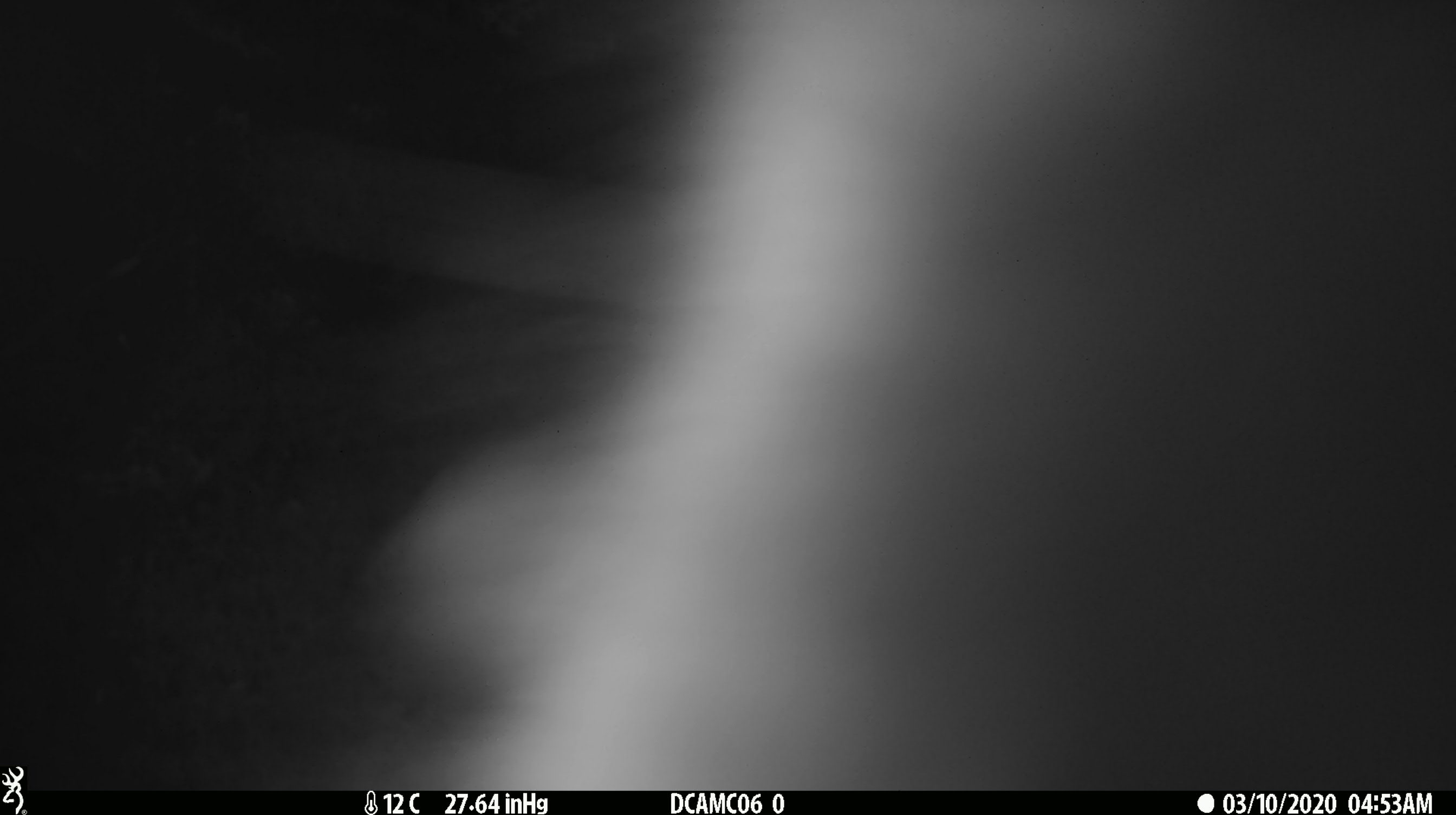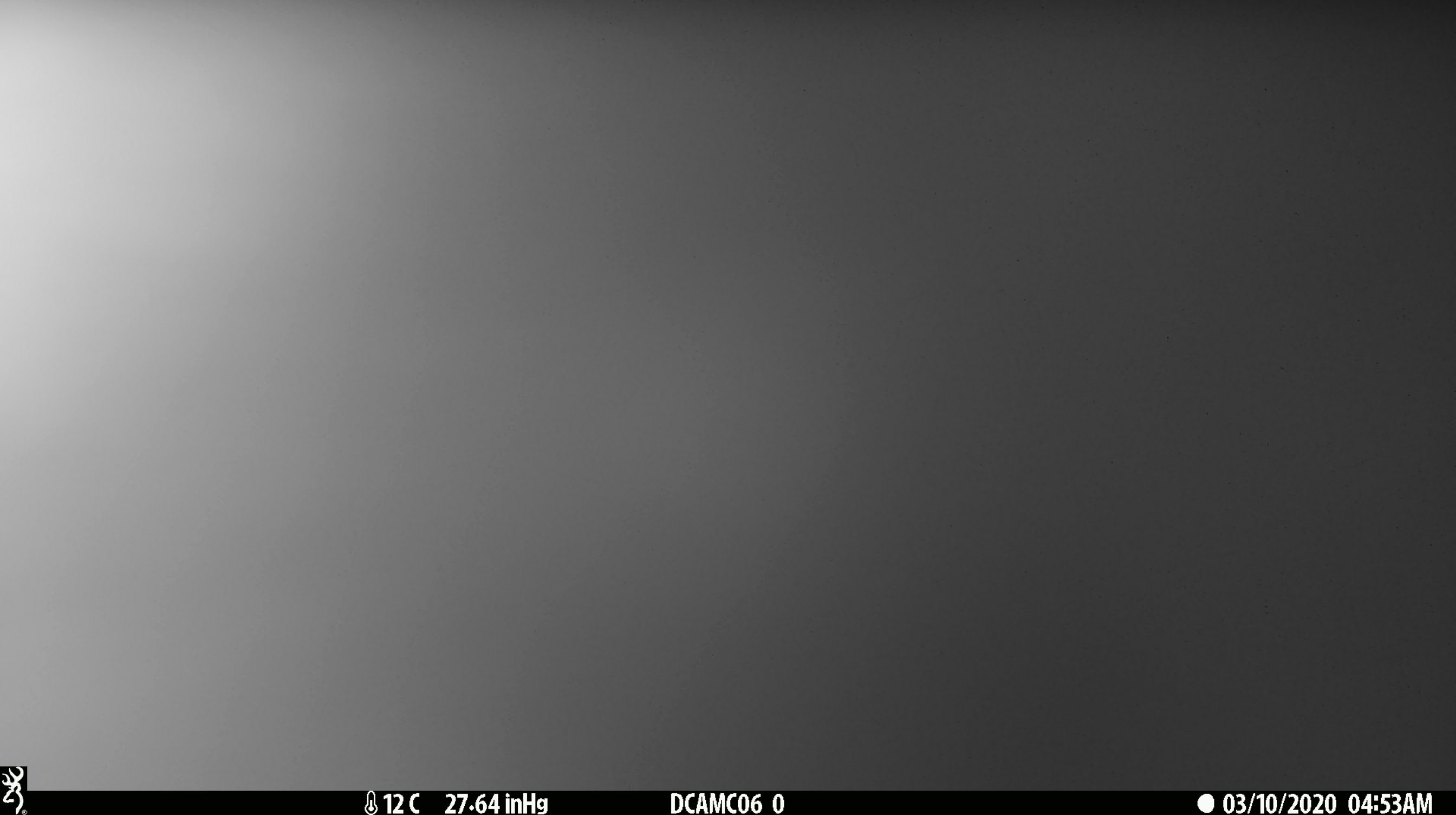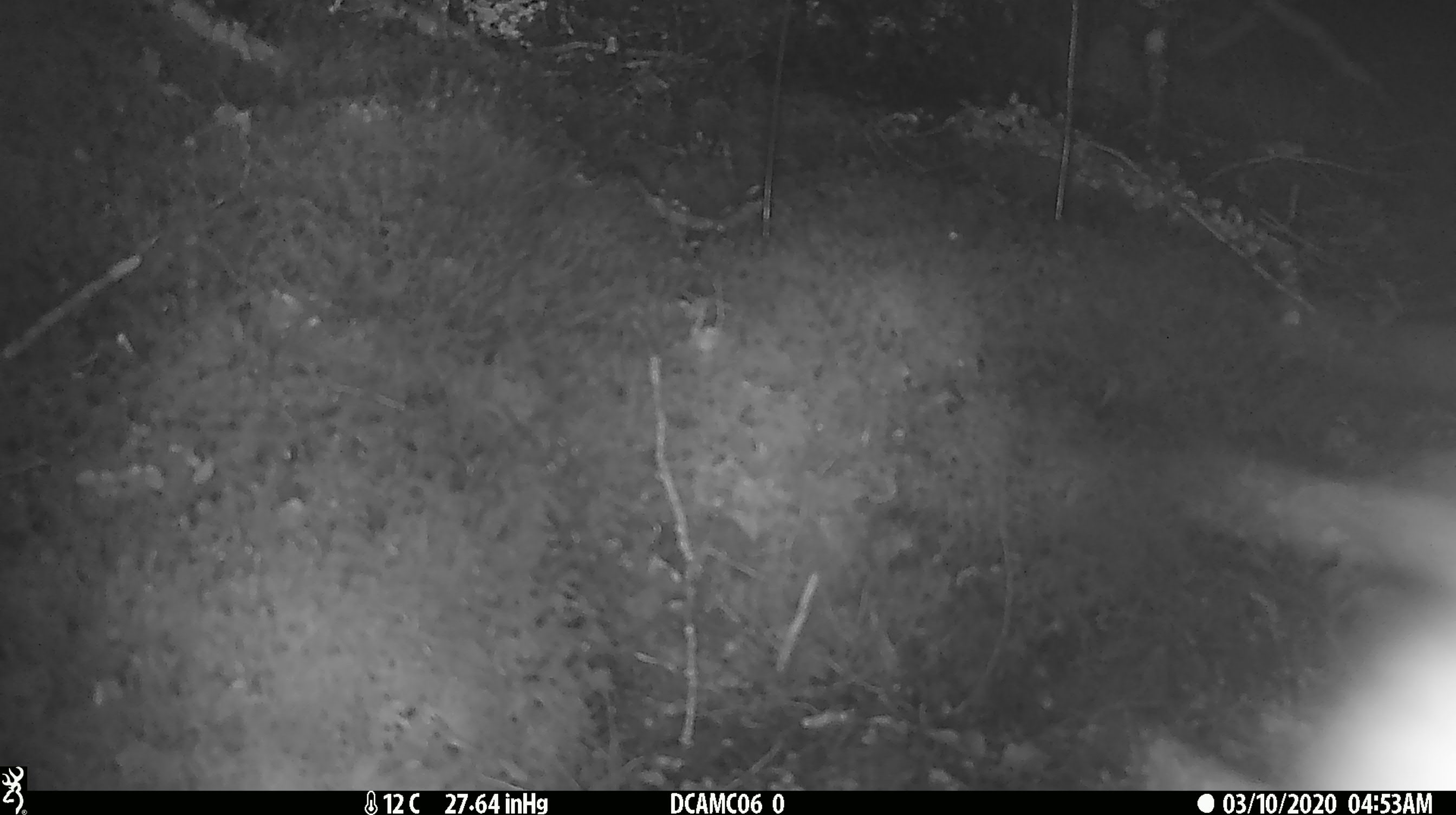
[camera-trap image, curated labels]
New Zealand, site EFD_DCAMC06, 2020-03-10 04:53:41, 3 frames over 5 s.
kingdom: Animalia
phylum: Chordata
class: Mammalia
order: Diprotodontia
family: Phalangeridae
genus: Trichosurus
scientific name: Trichosurus vulpecula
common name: common brushtail possum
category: possum